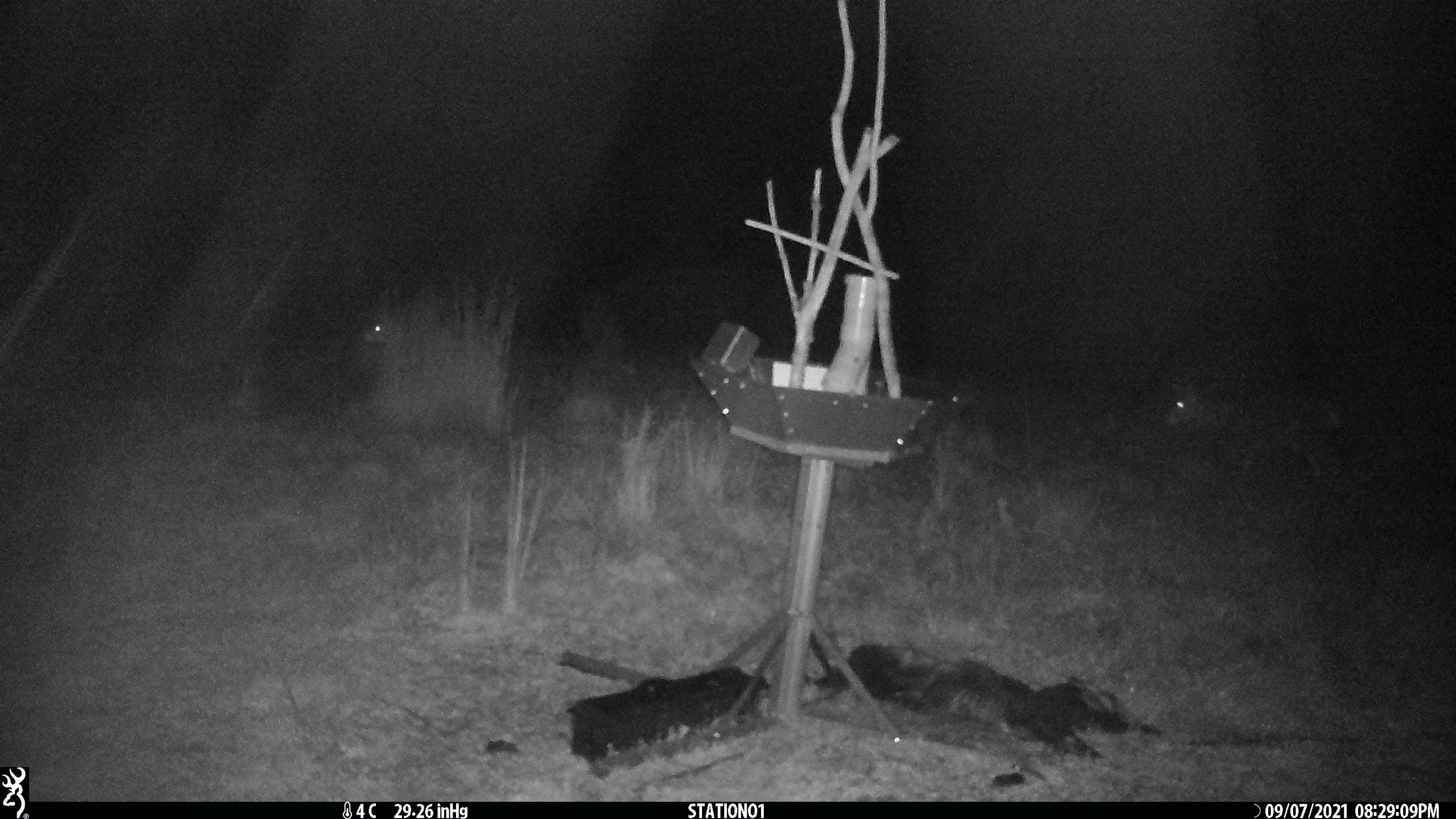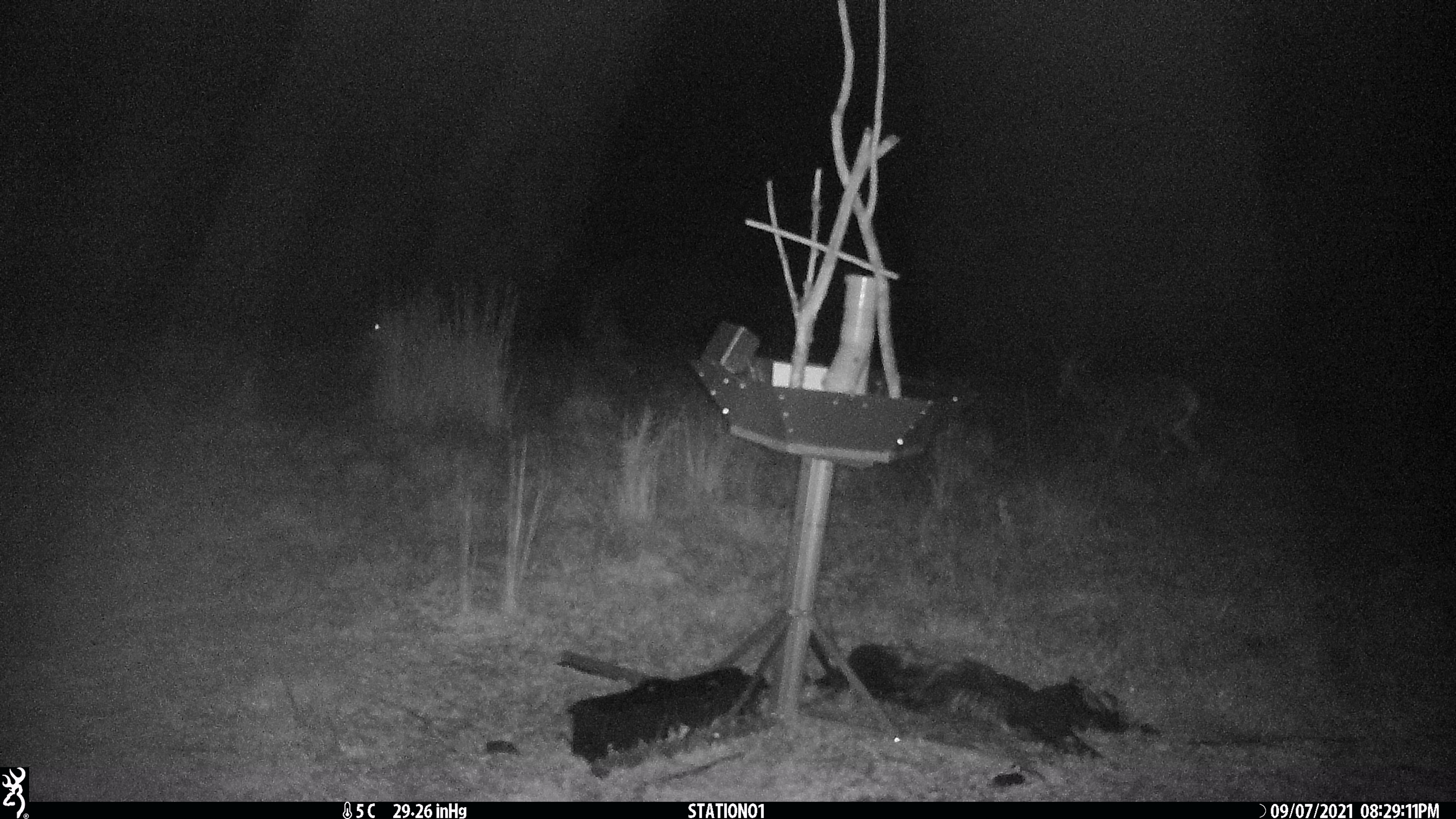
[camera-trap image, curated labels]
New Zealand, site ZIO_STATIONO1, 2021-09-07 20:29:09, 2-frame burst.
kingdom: Animalia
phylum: Chordata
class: Mammalia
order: Artiodactyla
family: Cervidae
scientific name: Cervidae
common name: deer